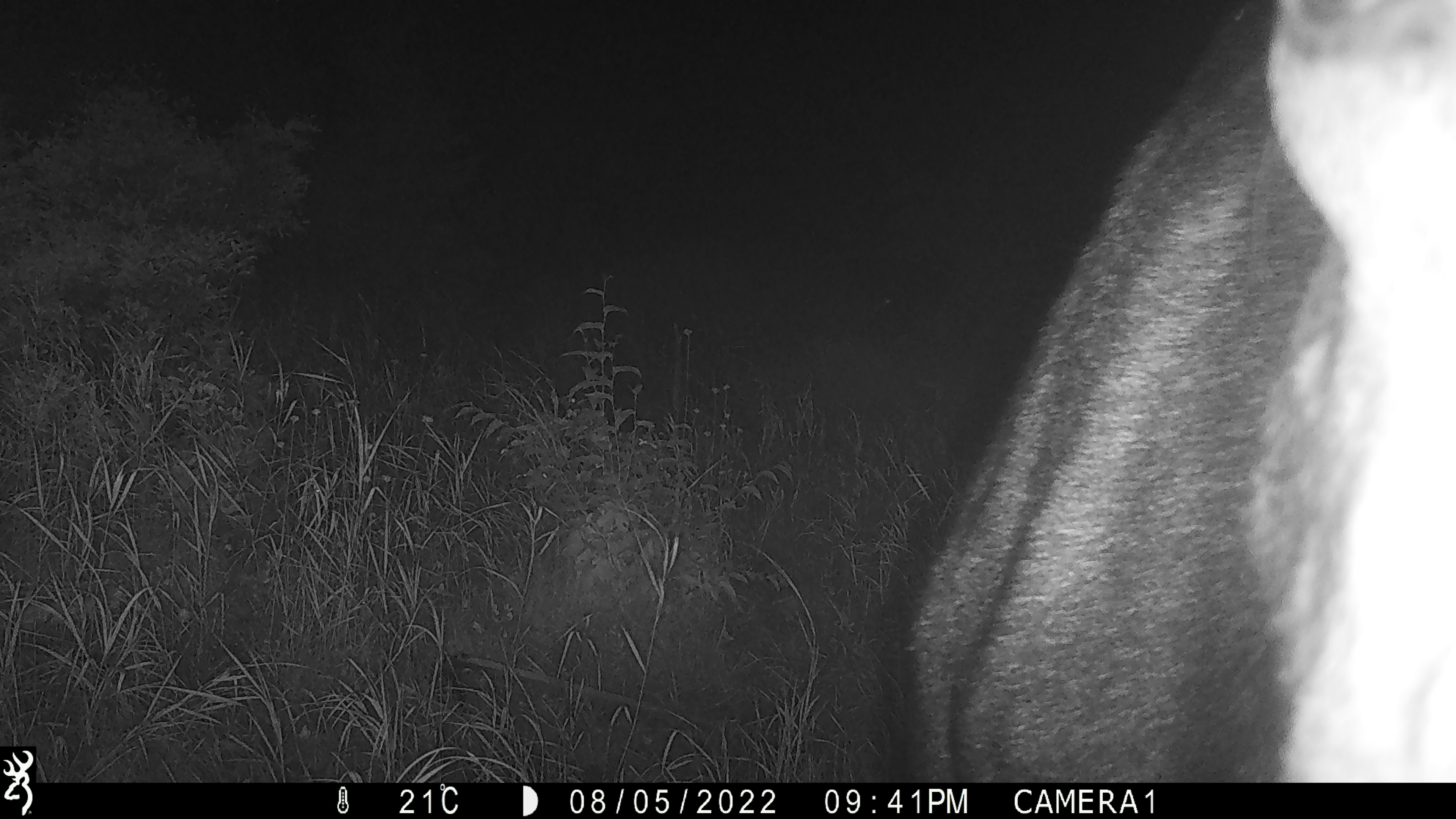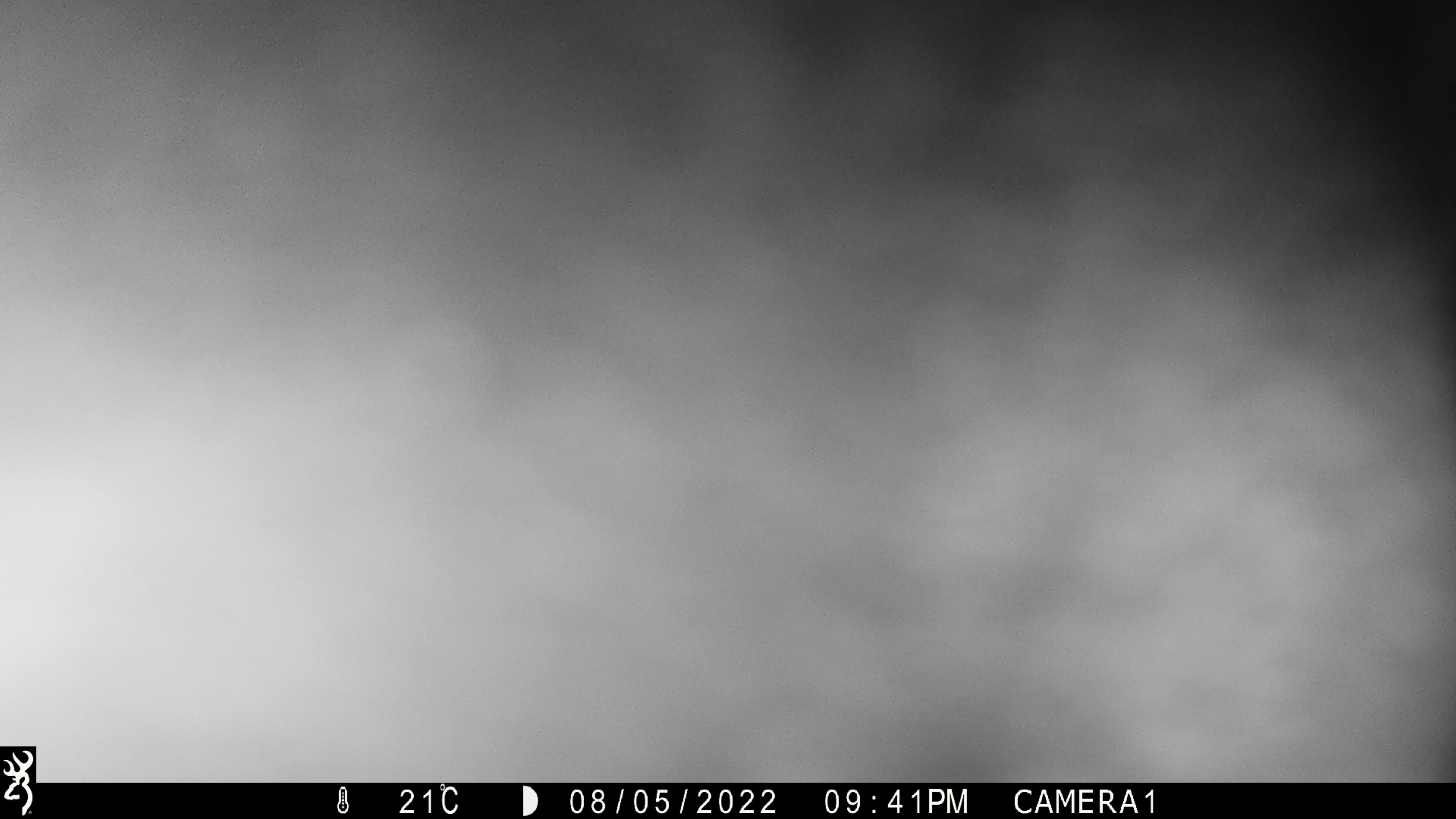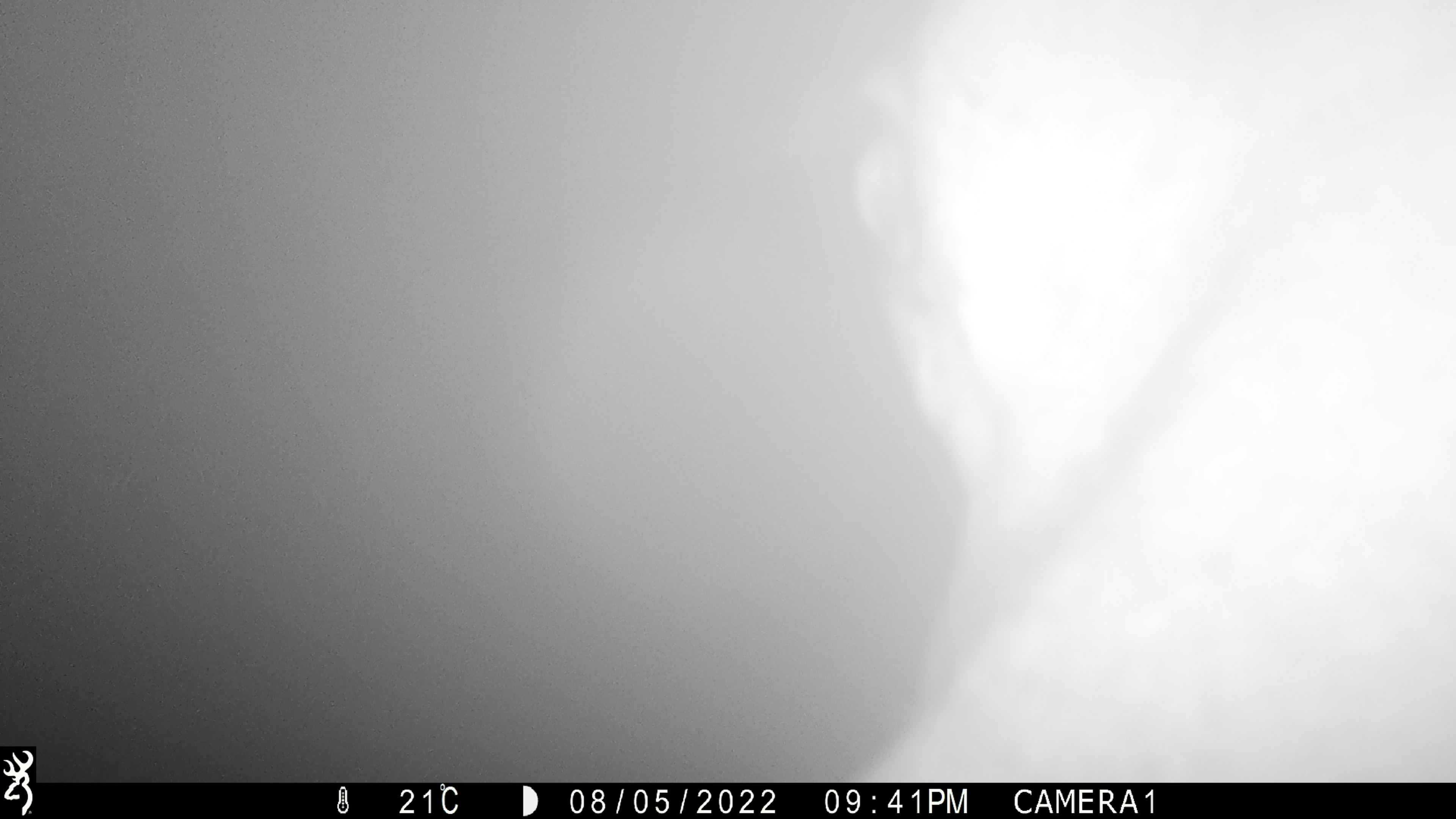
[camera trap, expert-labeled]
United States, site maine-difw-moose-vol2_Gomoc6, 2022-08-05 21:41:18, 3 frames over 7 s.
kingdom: Animalia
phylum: Chordata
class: Mammalia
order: Artiodactyla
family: Cervidae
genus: Alces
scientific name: Alces alces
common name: moose